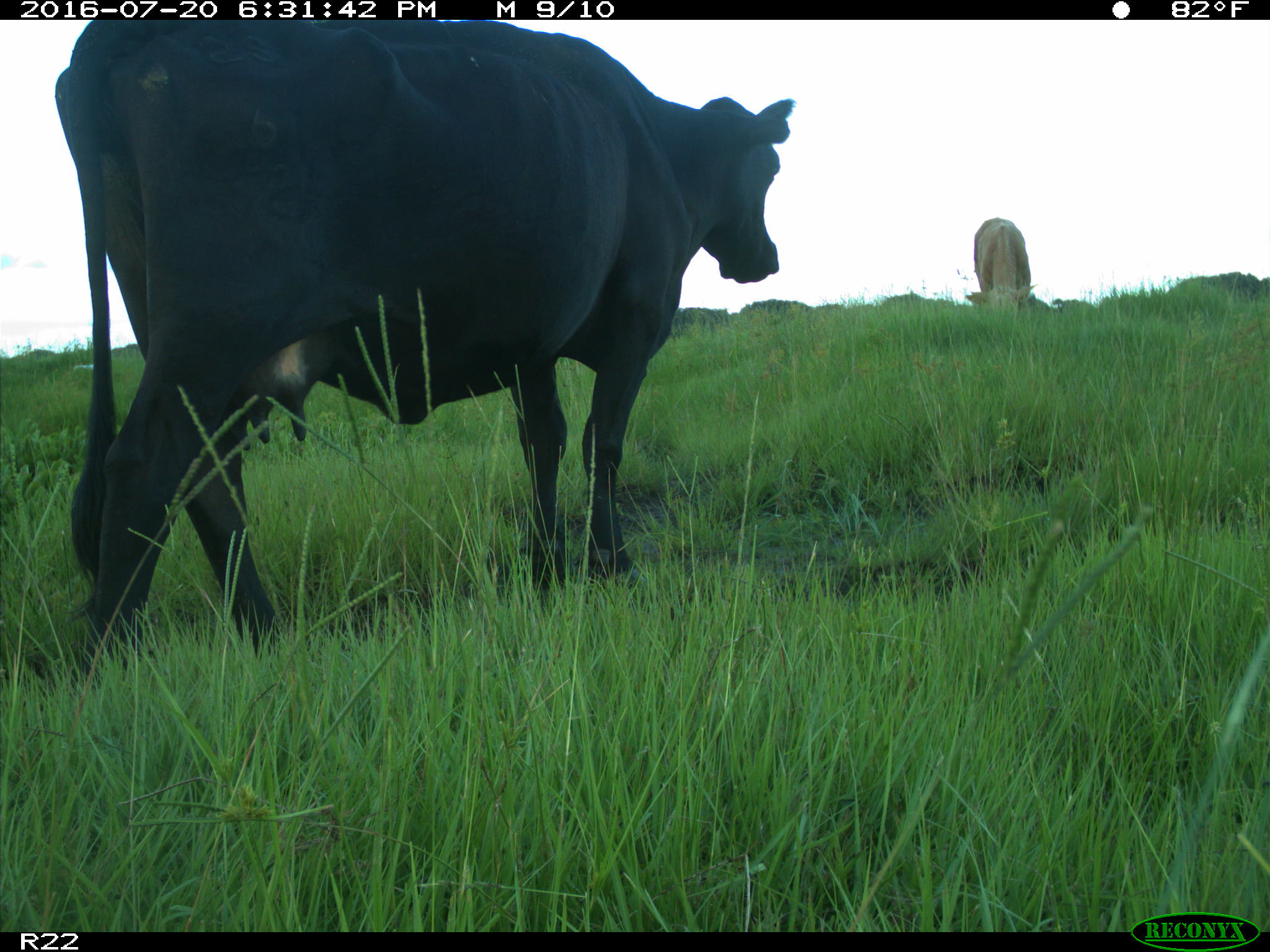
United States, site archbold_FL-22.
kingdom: Animalia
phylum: Chordata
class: Mammalia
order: Artiodactyla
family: Bovidae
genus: Bos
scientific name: Bos taurus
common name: domestic cow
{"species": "Bos taurus (domestic cow)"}